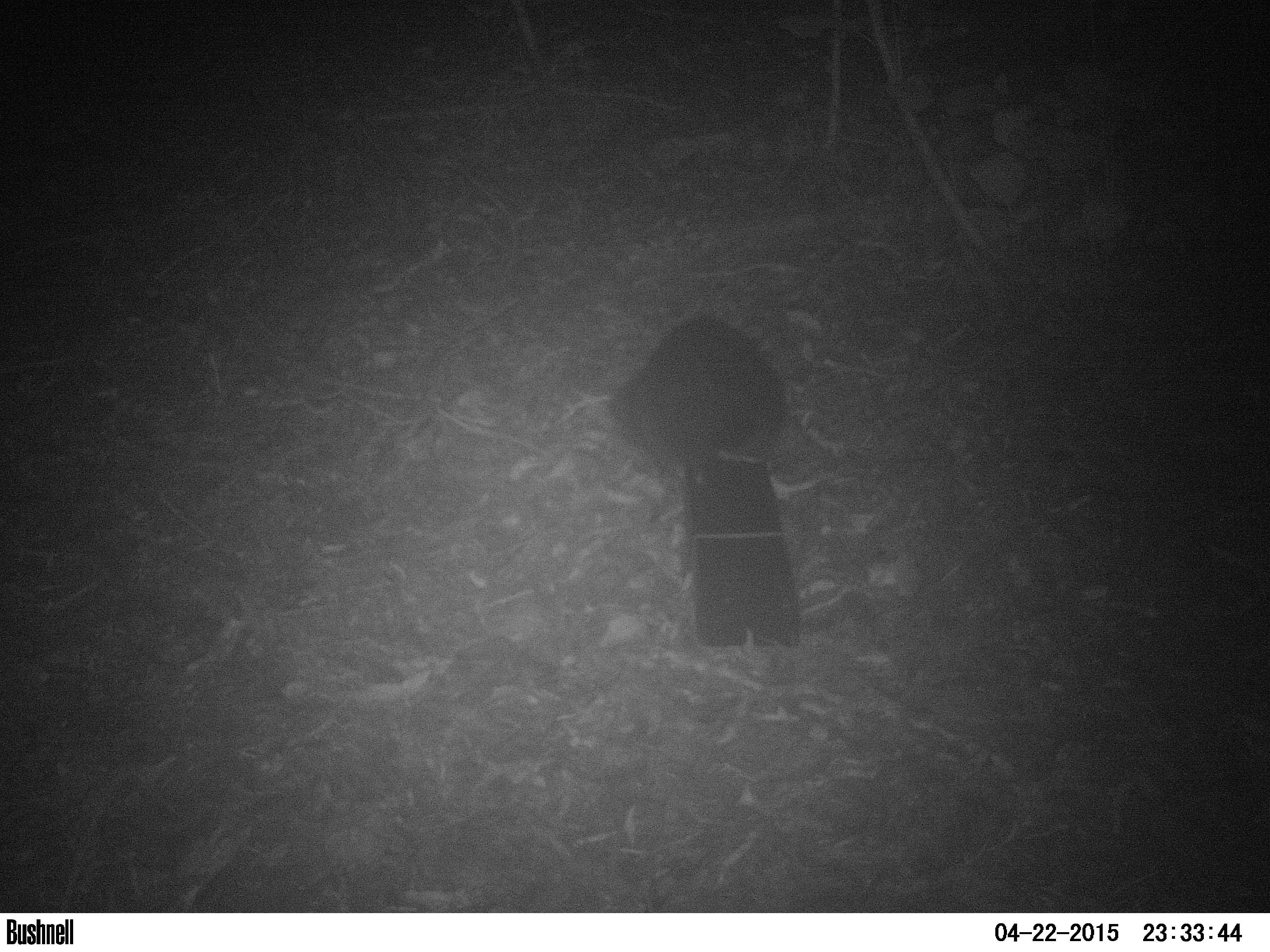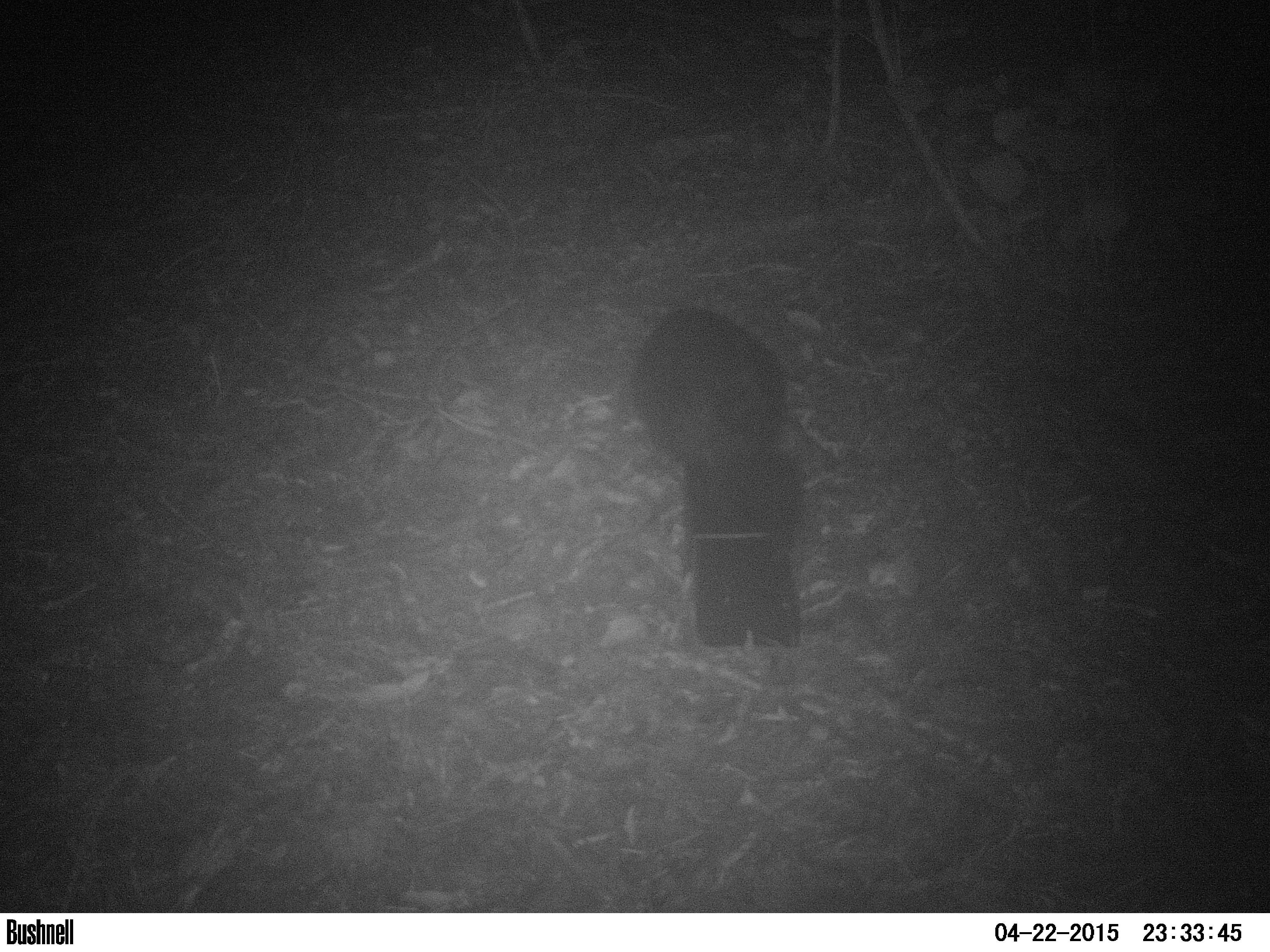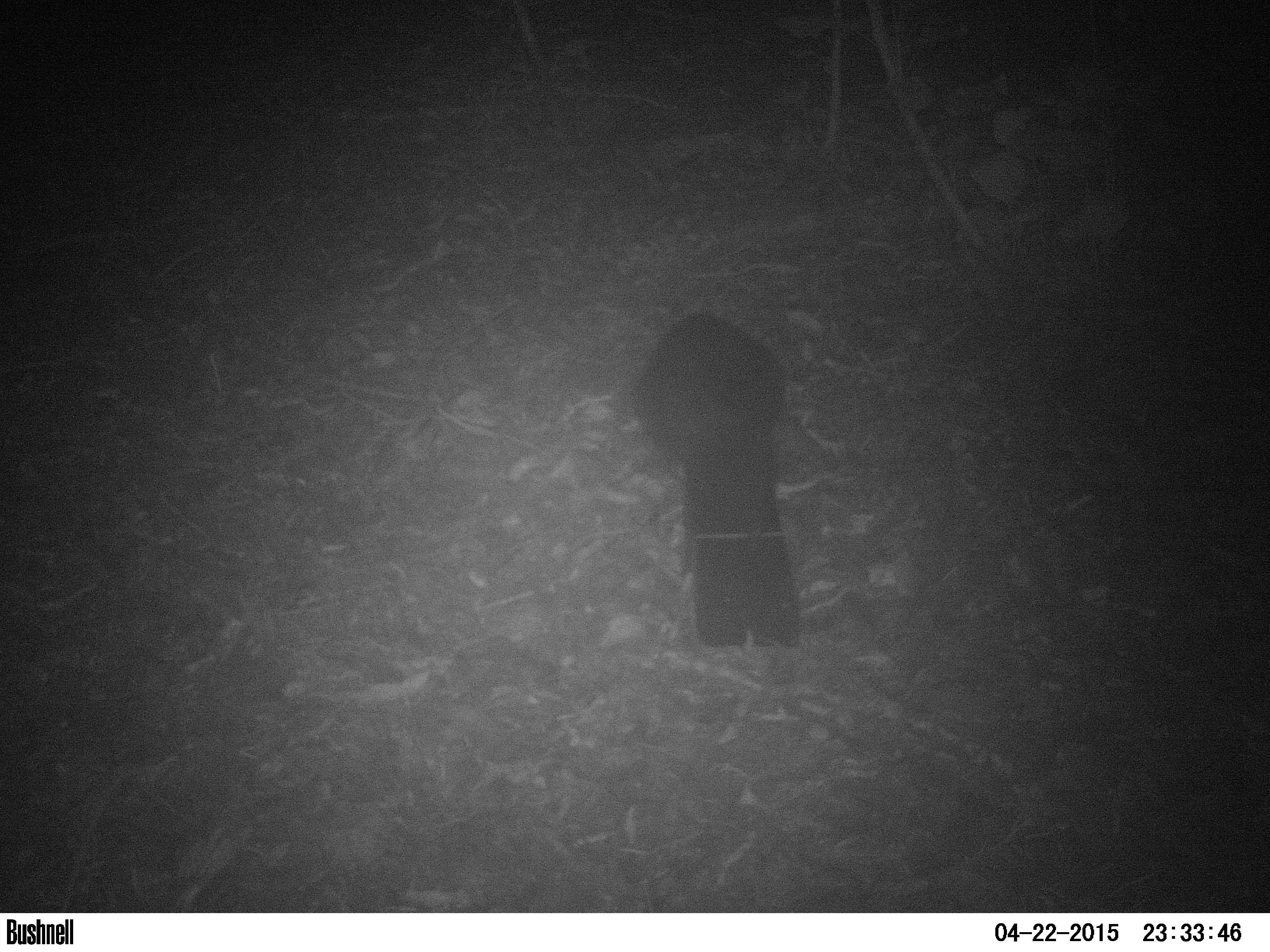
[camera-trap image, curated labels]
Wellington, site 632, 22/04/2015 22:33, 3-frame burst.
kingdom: Animalia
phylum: Chordata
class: Mammalia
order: Didelphimorphia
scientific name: Didelphimorphia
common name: possum